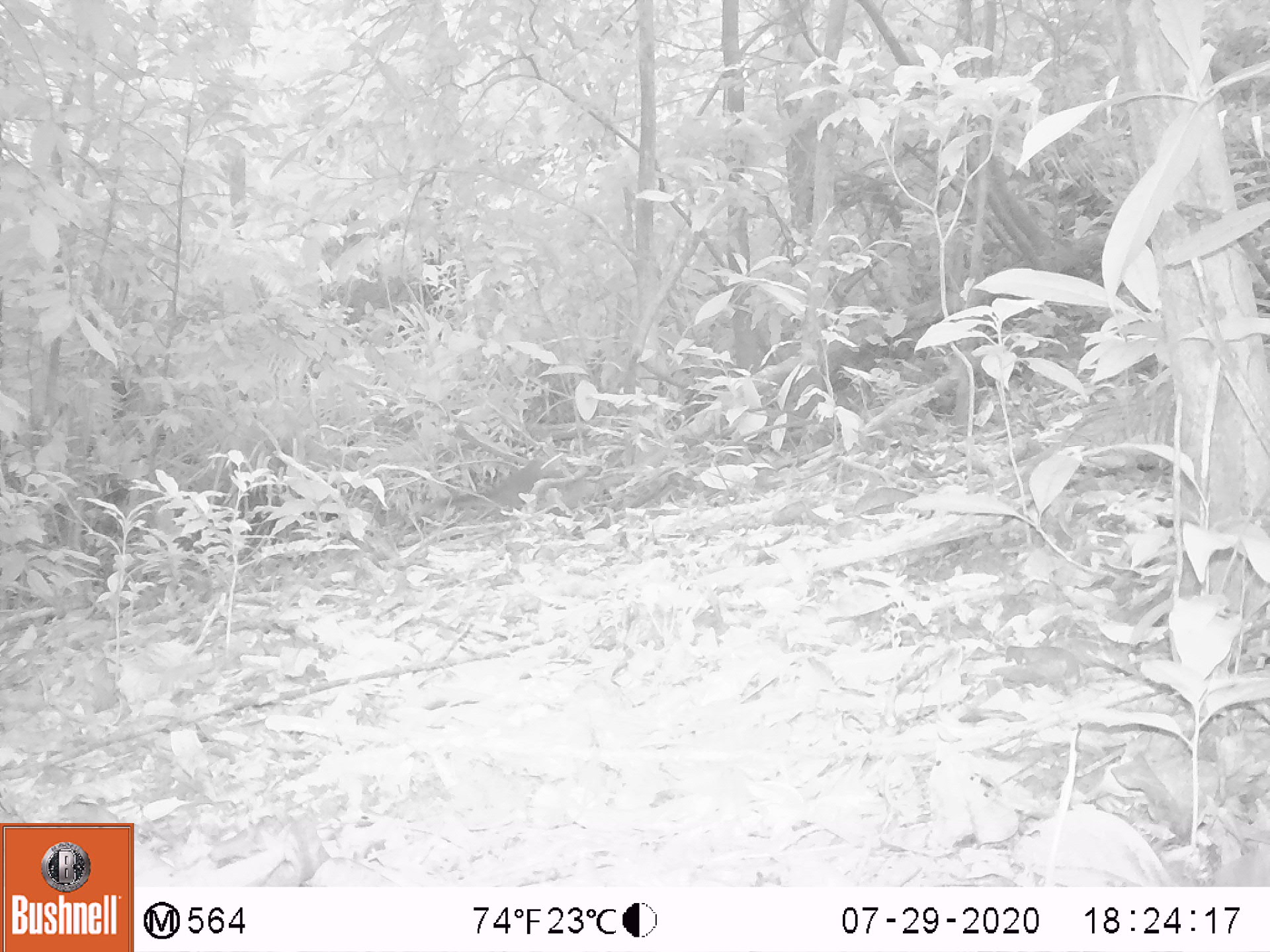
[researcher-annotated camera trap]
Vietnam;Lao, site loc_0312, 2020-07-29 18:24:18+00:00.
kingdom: Animalia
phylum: Chordata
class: Mammalia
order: Rodentia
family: Sciuridae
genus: Dremomys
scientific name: Dremomys rufigenis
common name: red-cheeked squirrel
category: red cheeked squirrel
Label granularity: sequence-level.